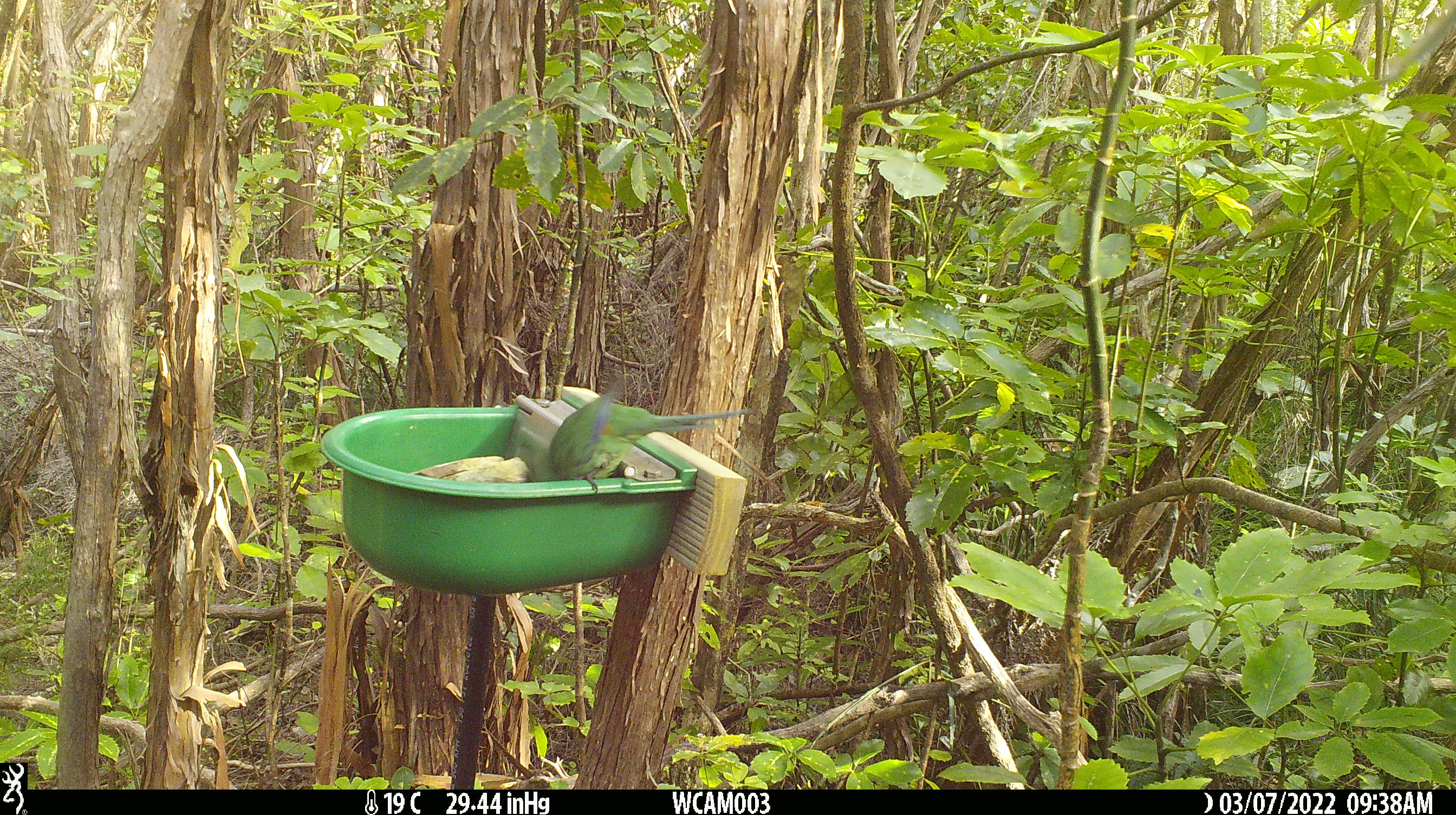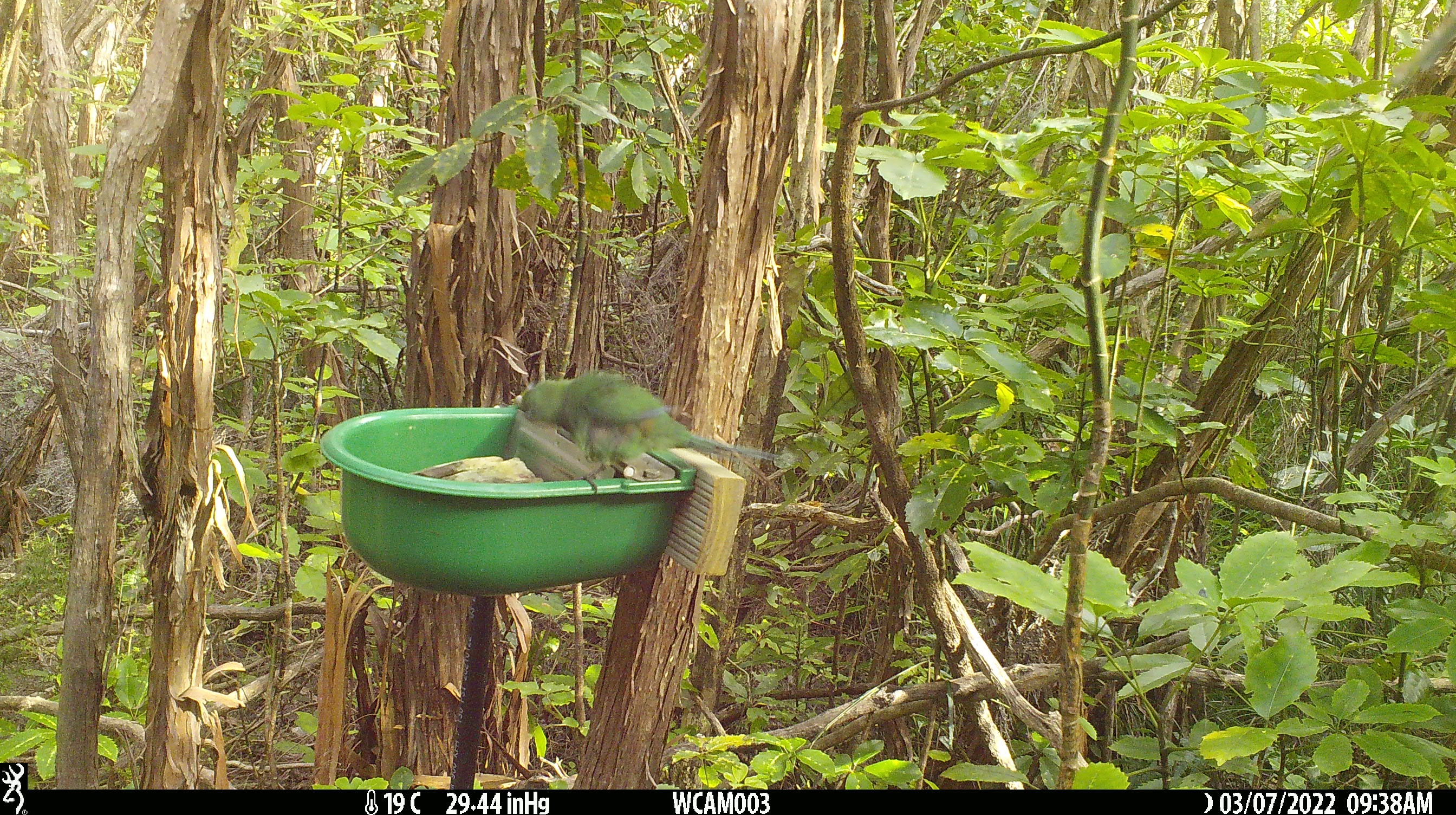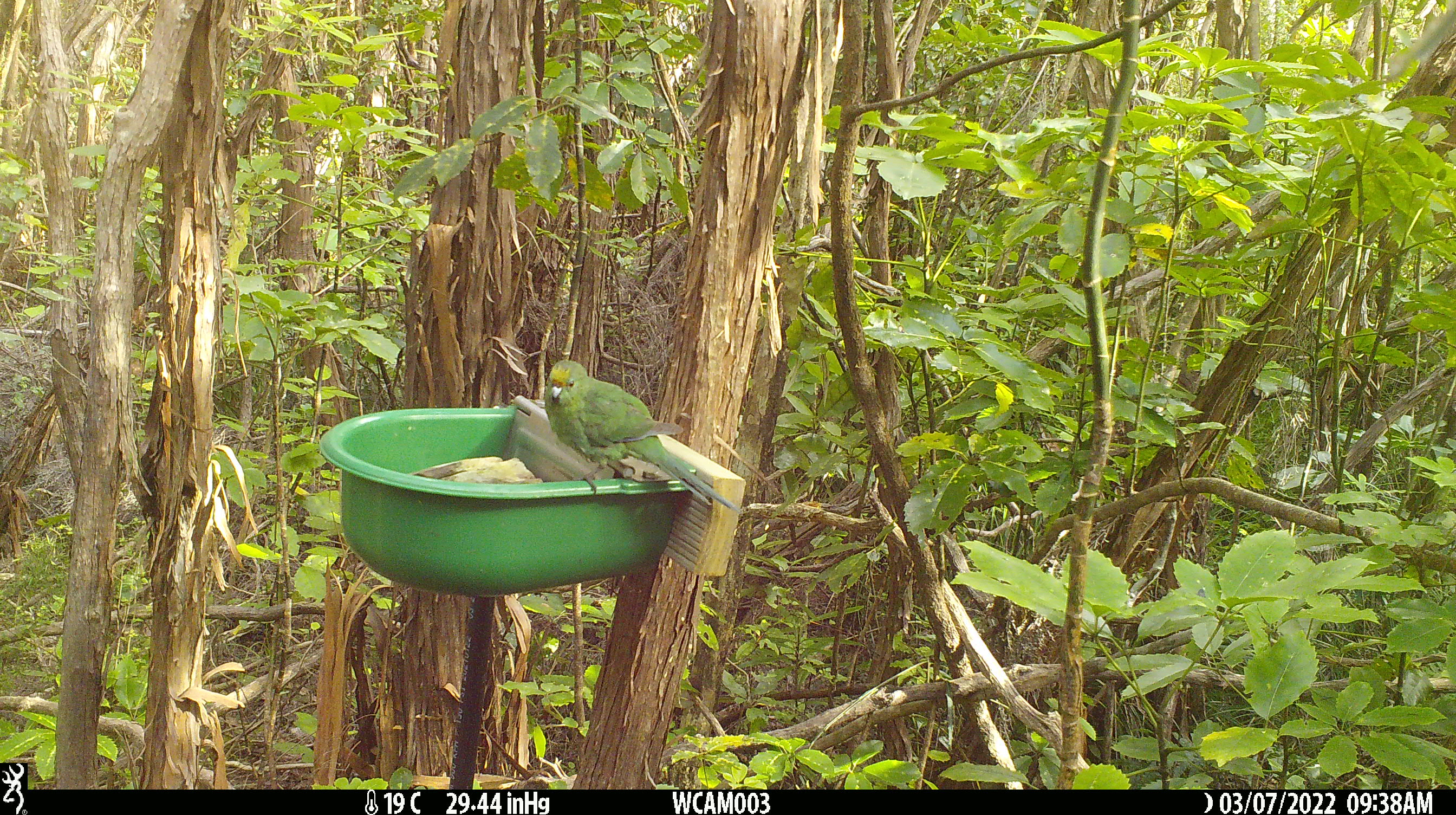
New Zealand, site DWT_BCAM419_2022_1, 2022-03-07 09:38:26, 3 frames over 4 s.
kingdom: Animalia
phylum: Chordata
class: Aves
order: Psittaciformes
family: Psittaculidae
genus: Cyanoramphus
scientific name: Cyanoramphus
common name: parakeet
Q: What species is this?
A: Parakeet (Cyanoramphus).